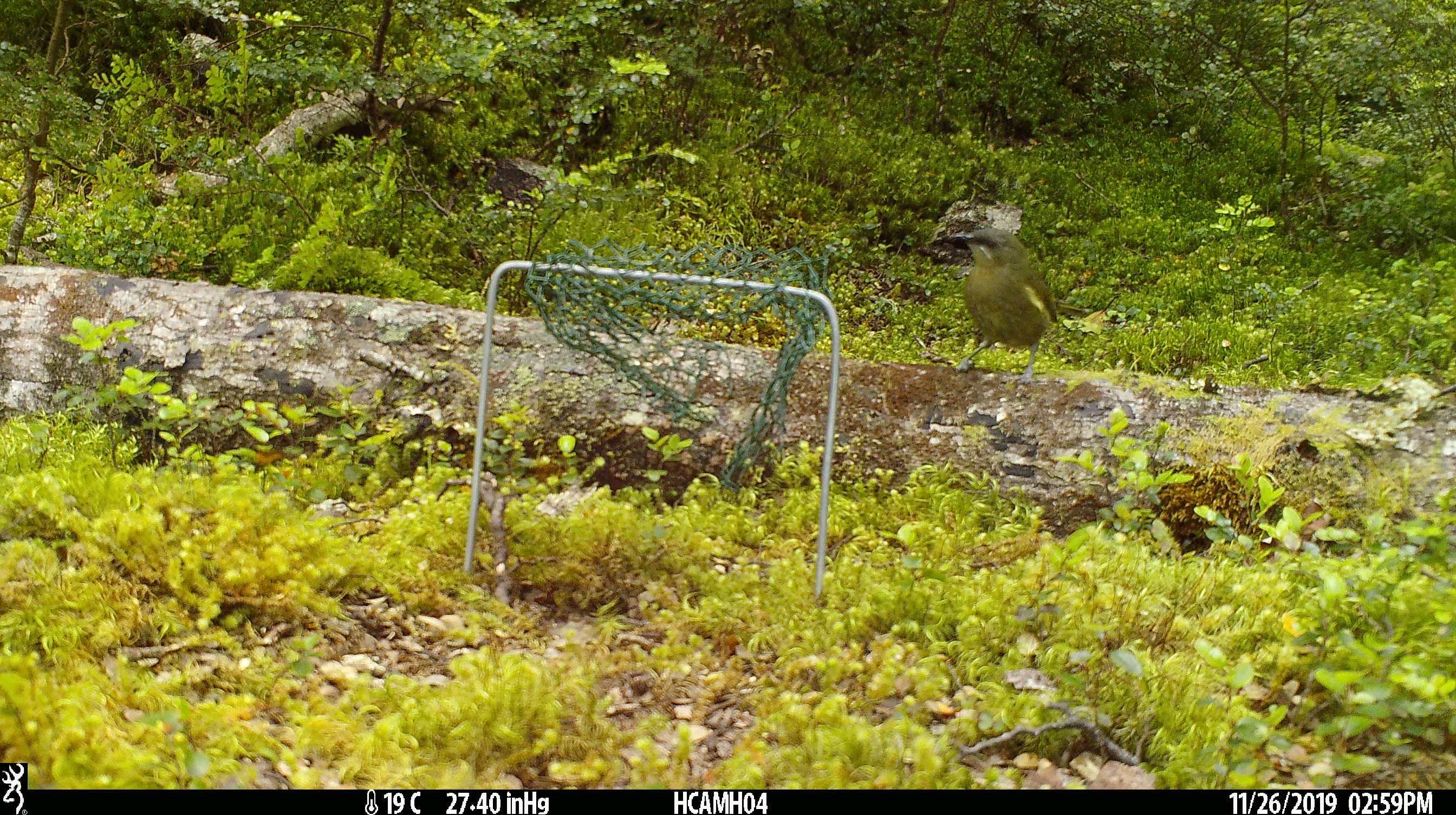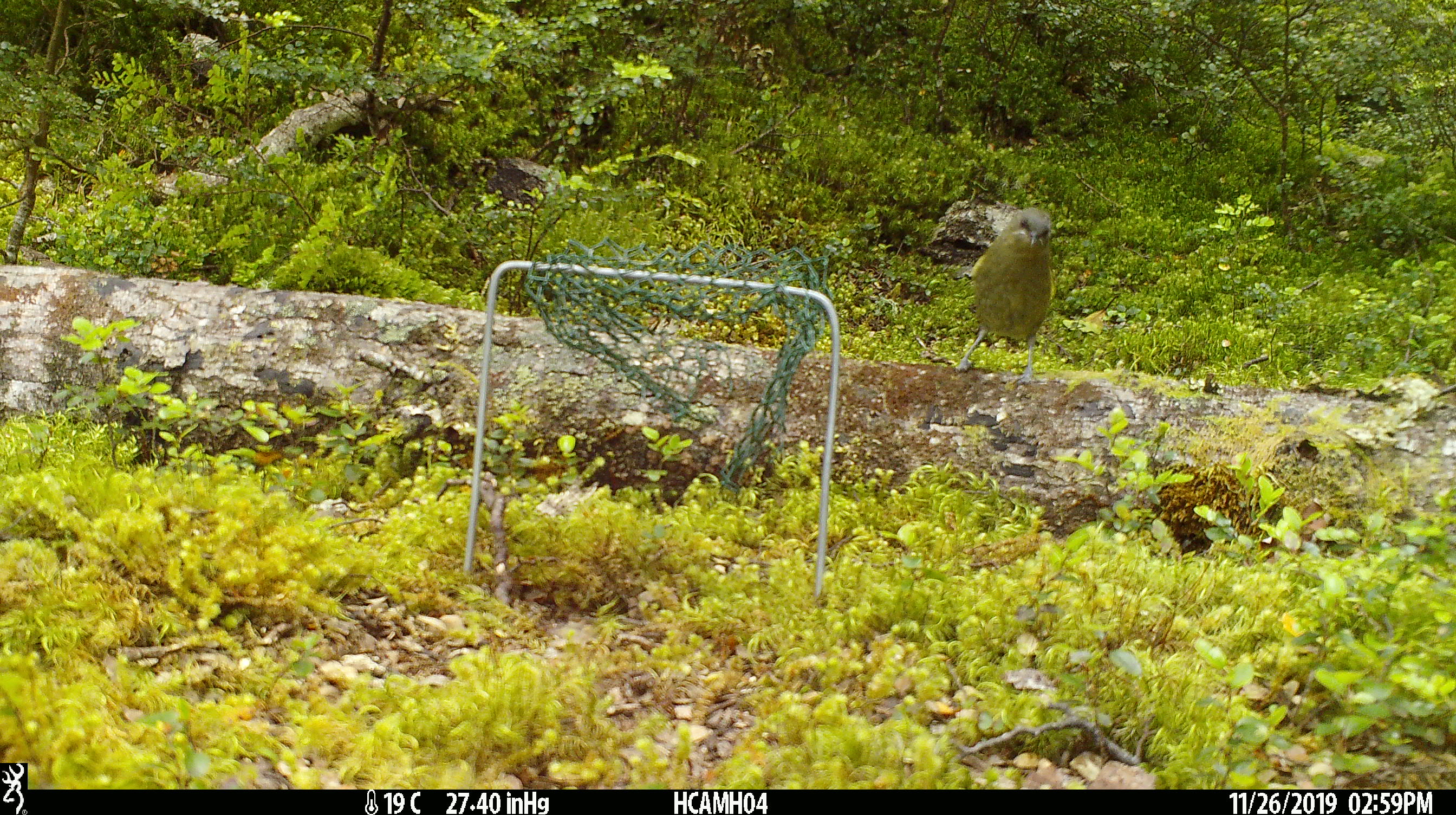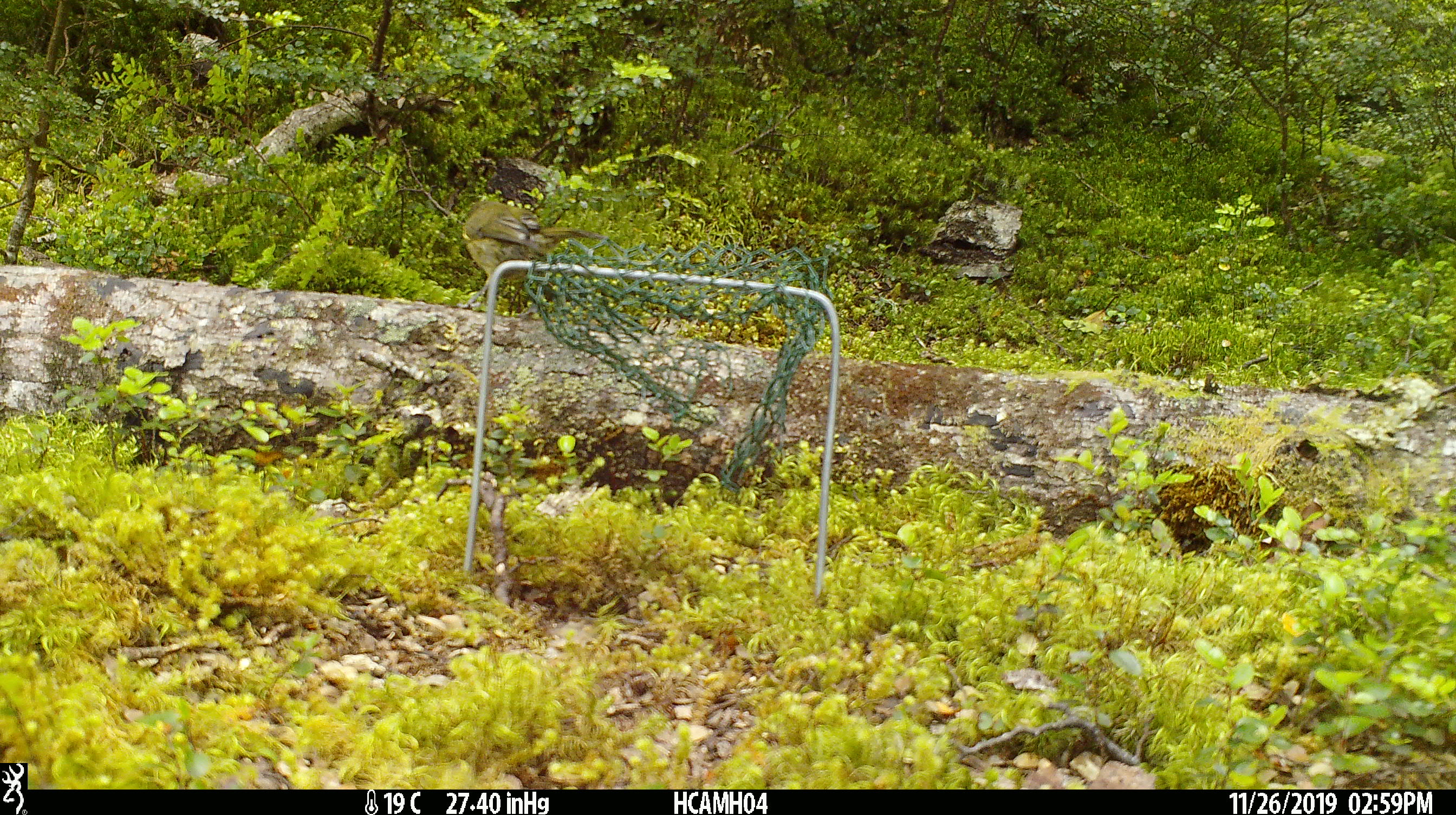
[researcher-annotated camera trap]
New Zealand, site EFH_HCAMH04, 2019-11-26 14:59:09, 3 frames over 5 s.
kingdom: Animalia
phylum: Chordata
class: Aves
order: Passeriformes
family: Meliphagidae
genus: Anthornis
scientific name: Anthornis melanura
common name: new zealand bellbird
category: bellbird